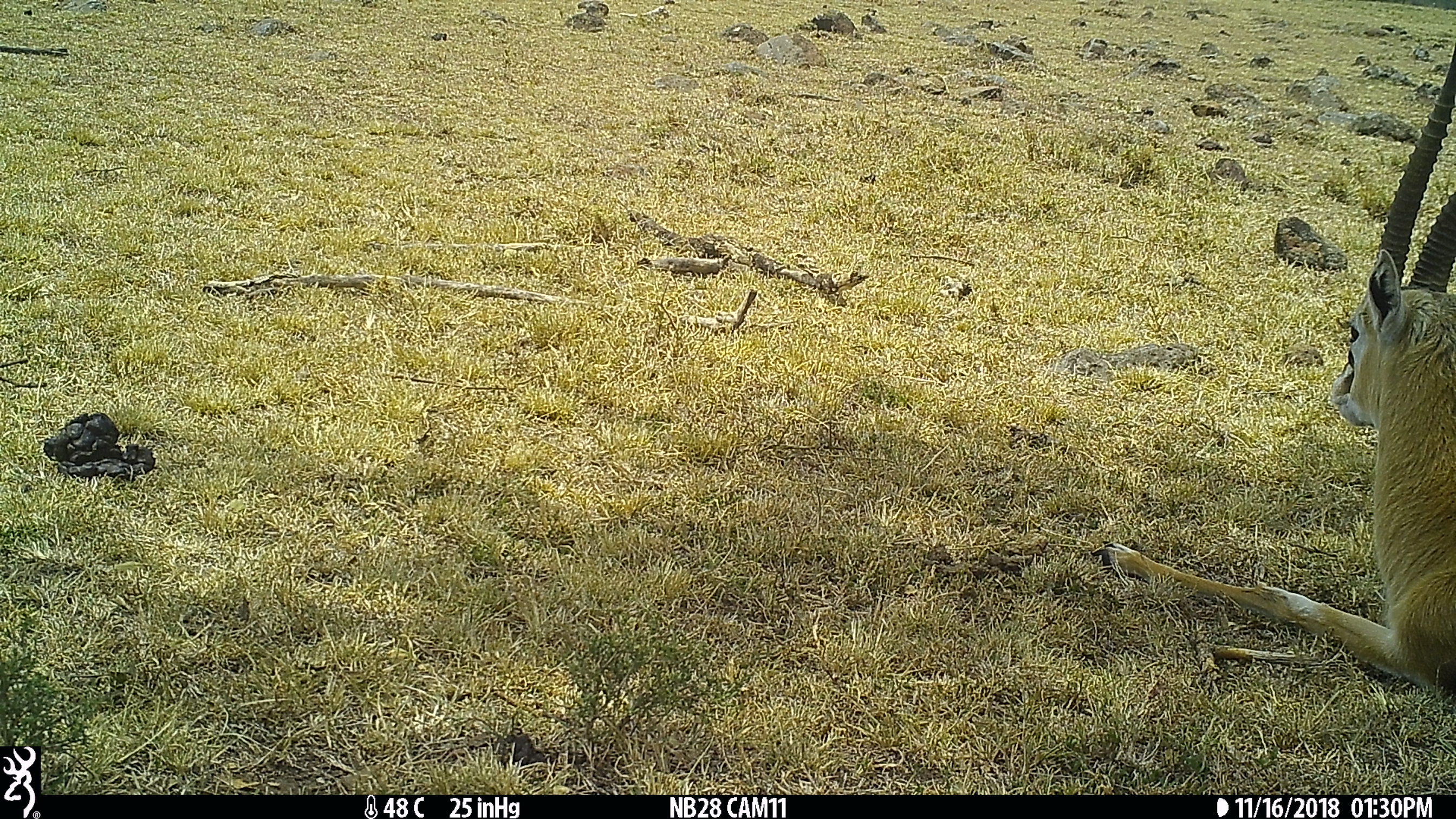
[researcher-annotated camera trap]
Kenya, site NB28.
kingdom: Animalia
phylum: Chordata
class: Mammalia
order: Artiodactyla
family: Bovidae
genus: Eudorcas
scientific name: Eudorcas thomsonii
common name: thomon's gazelle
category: gazelle thomsons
Gazelle thomsons (thomon's gazelle) (Eudorcas thomsonii).